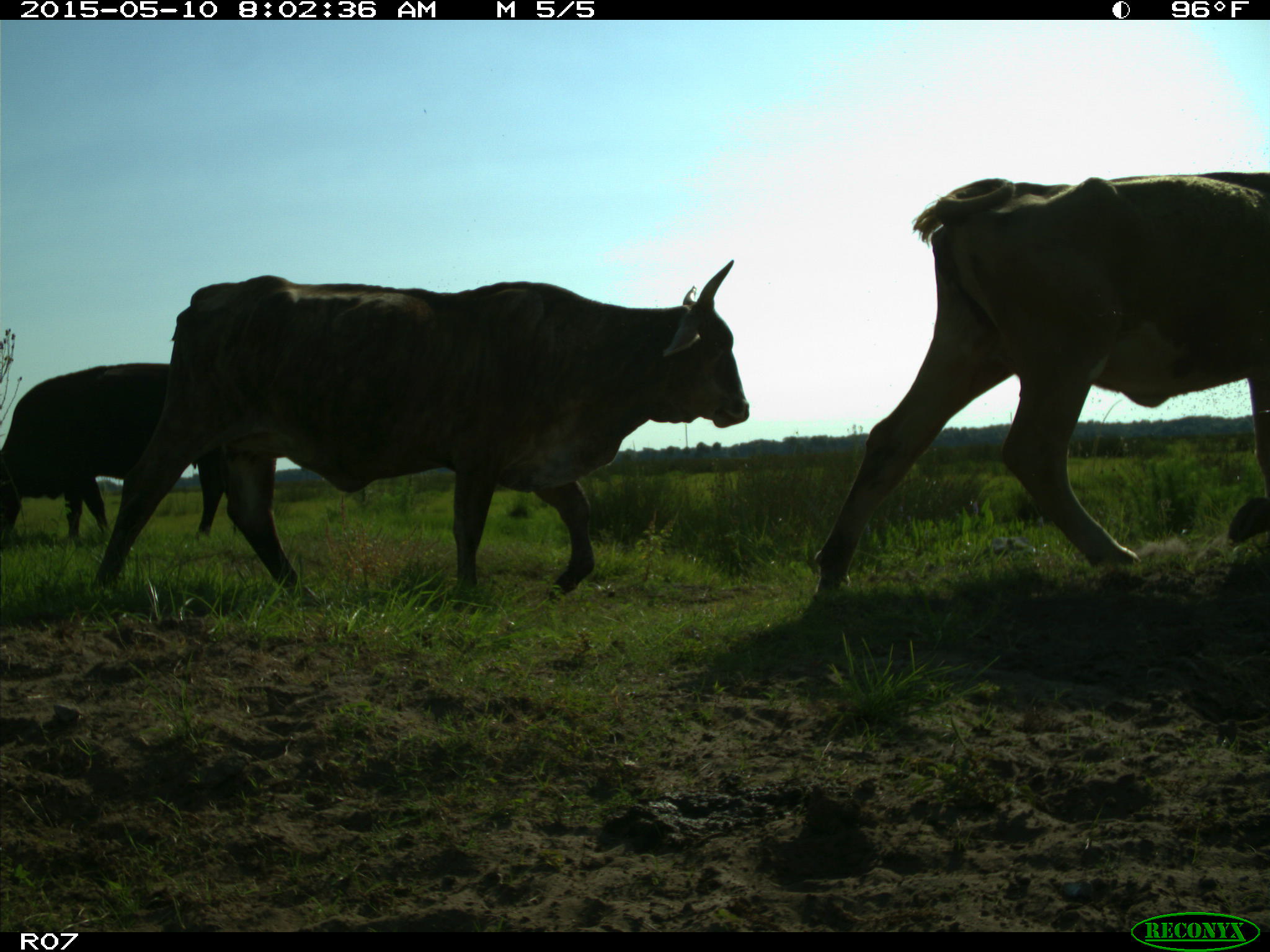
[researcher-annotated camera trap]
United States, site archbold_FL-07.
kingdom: Animalia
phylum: Chordata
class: Mammalia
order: Artiodactyla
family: Bovidae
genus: Bos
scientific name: Bos taurus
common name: domestic cow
Bos taurus (domestic cow).